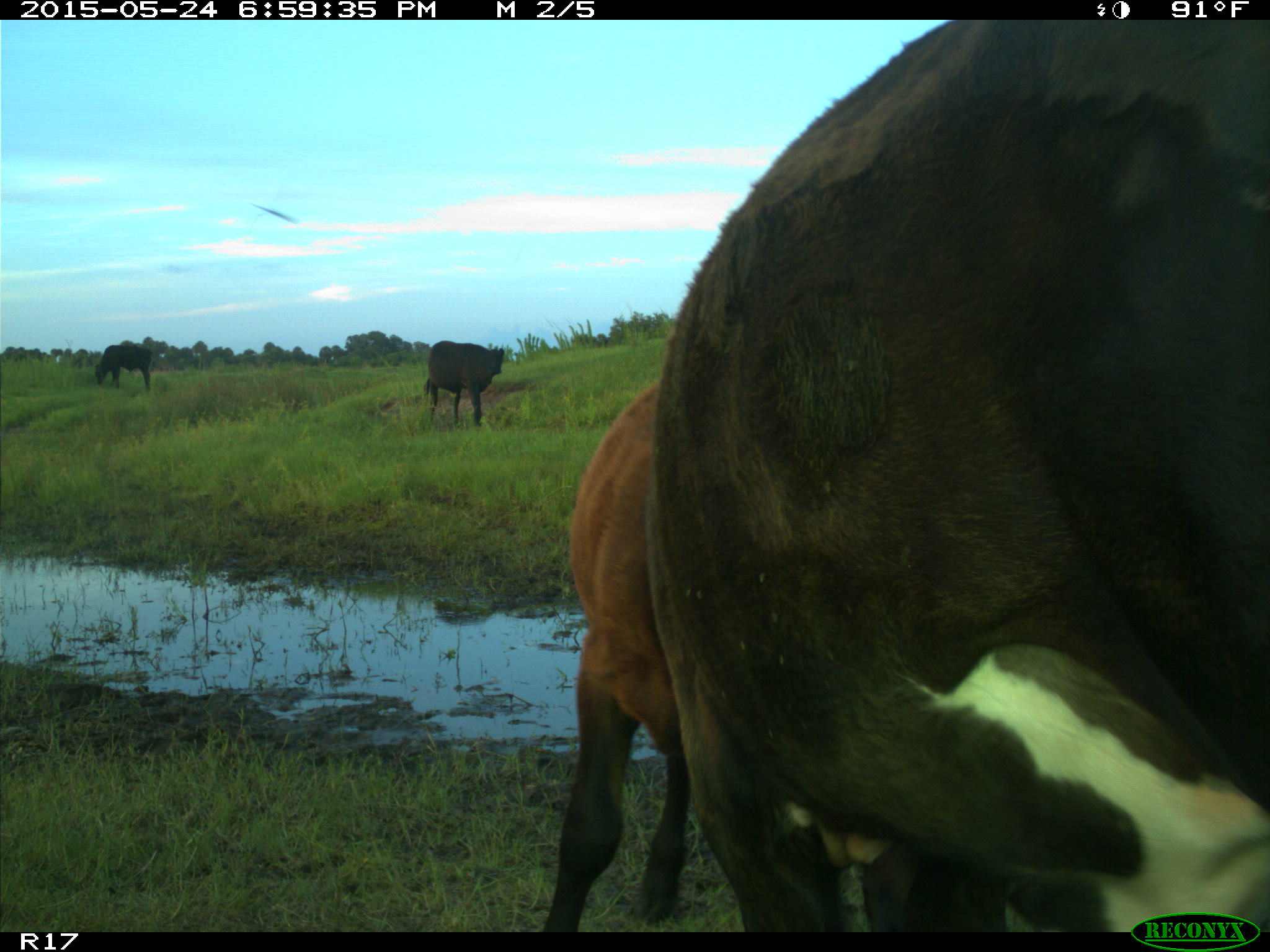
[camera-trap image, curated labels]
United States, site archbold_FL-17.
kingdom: Animalia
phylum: Chordata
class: Mammalia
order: Artiodactyla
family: Bovidae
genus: Bos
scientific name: Bos taurus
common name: domestic cow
Bos taurus (domestic cow).